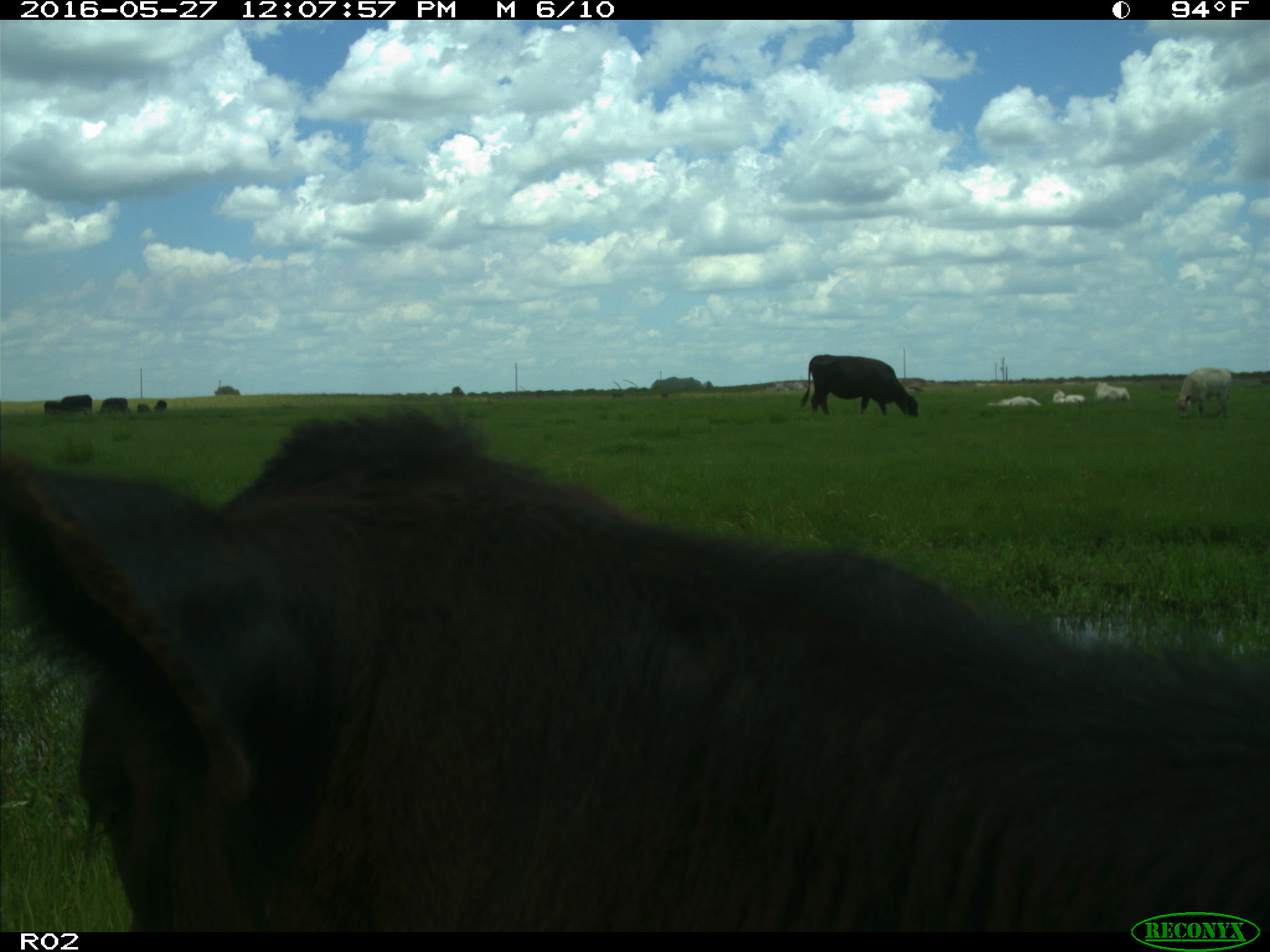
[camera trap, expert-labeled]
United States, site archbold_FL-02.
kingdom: Animalia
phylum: Chordata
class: Mammalia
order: Artiodactyla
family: Bovidae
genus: Bos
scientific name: Bos taurus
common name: domestic cow